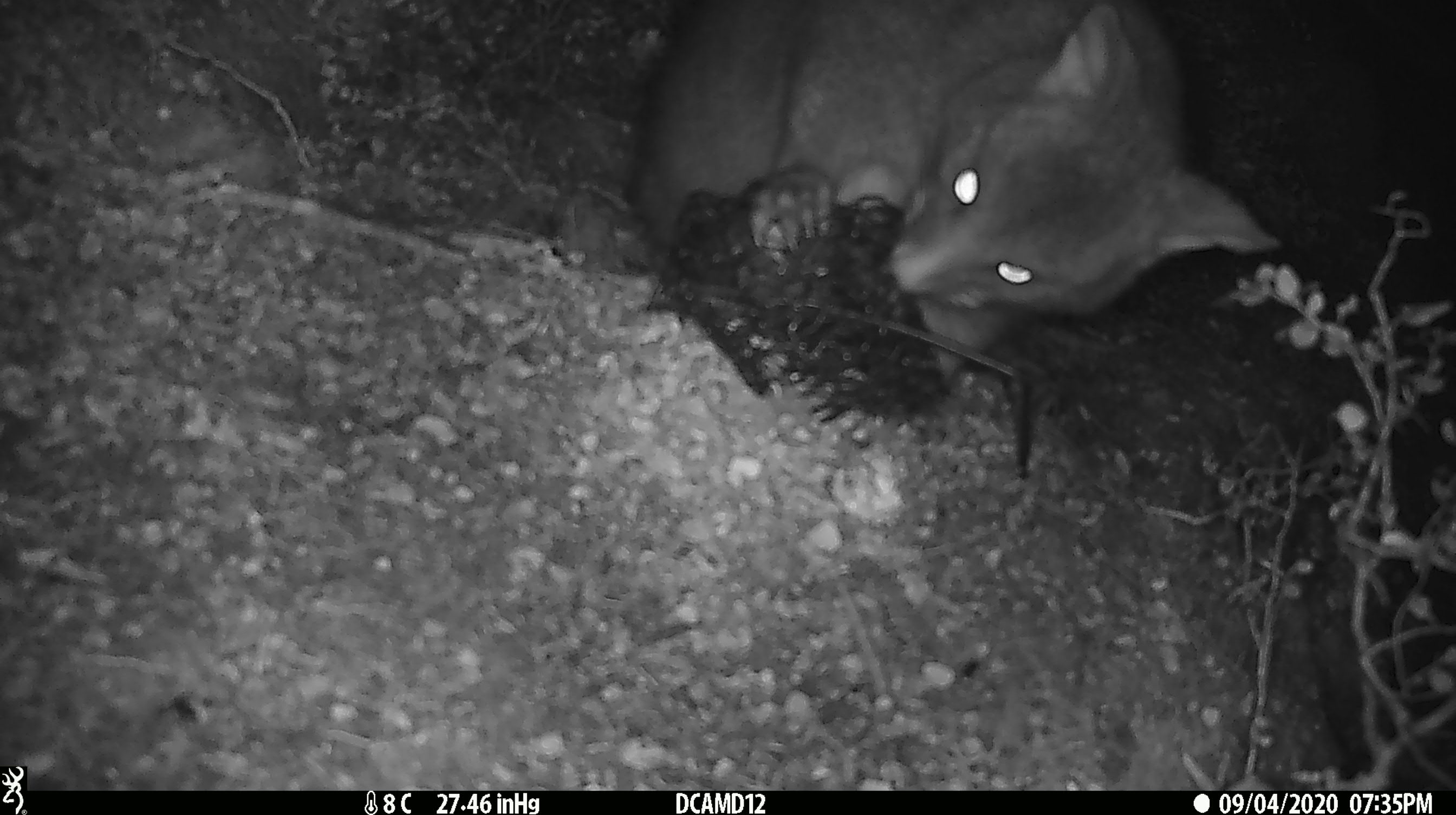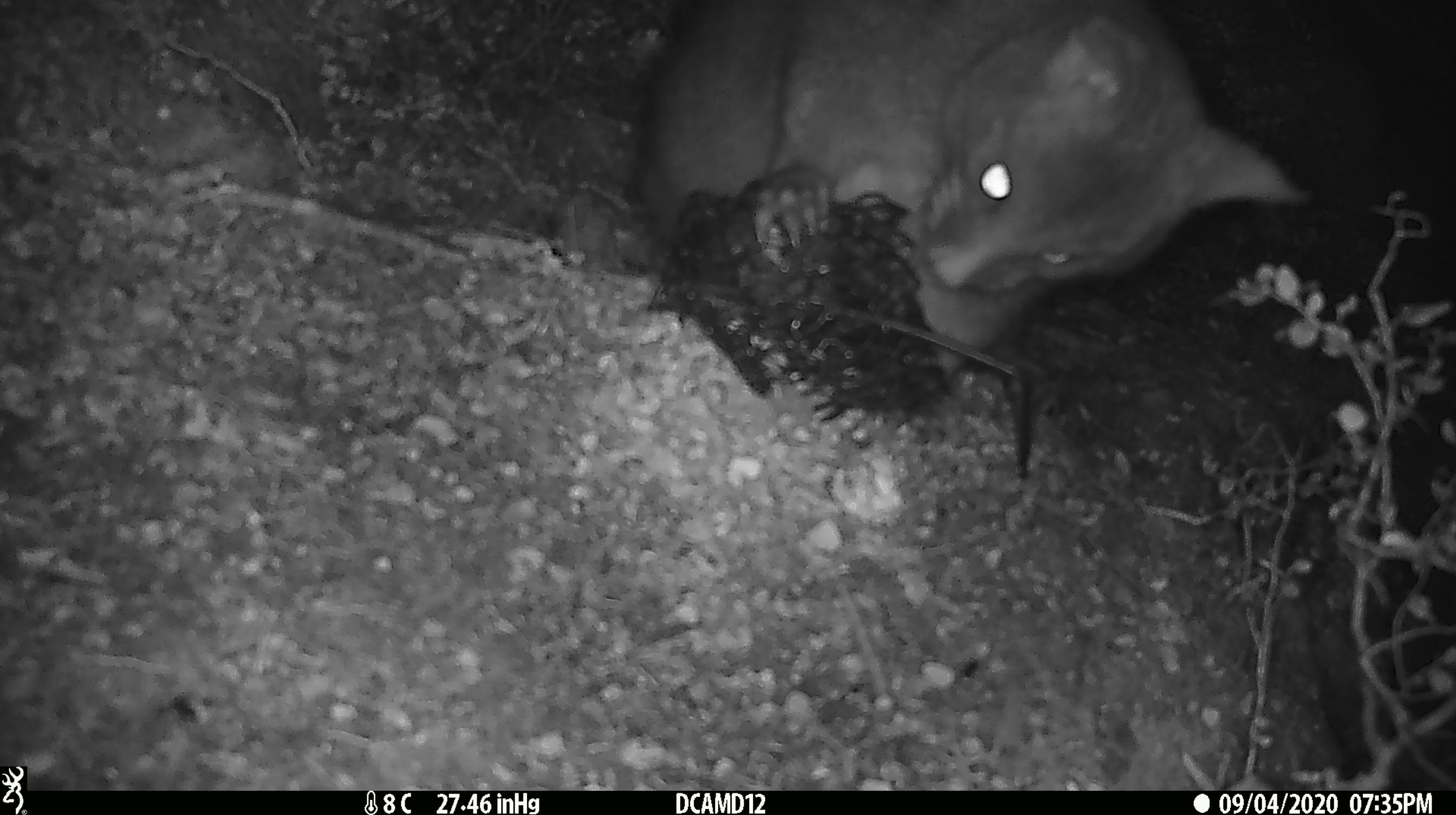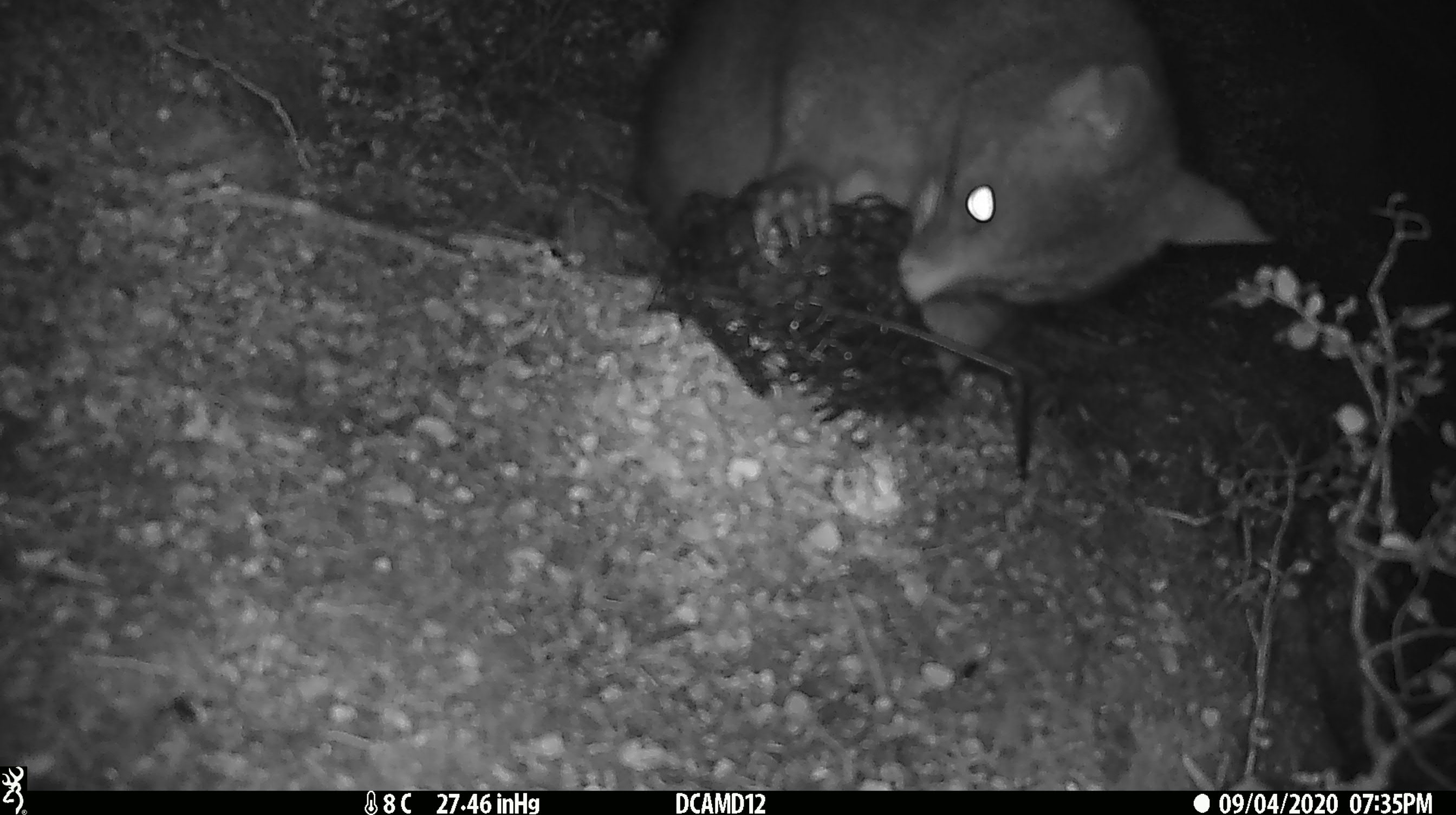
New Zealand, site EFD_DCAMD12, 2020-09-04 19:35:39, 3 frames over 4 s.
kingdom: Animalia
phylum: Chordata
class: Mammalia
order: Diprotodontia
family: Phalangeridae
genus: Trichosurus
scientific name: Trichosurus vulpecula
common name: common brushtail possum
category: possum